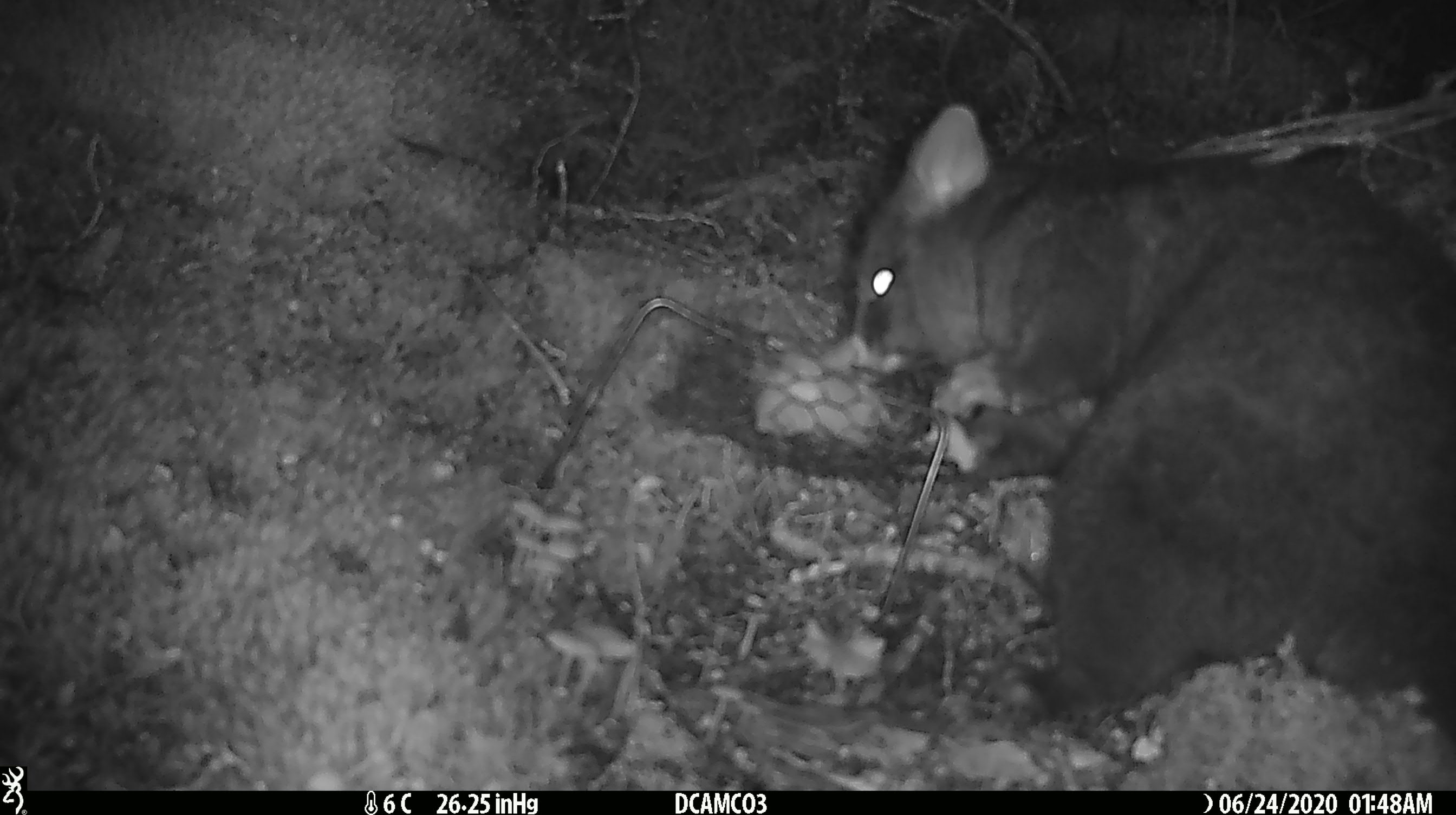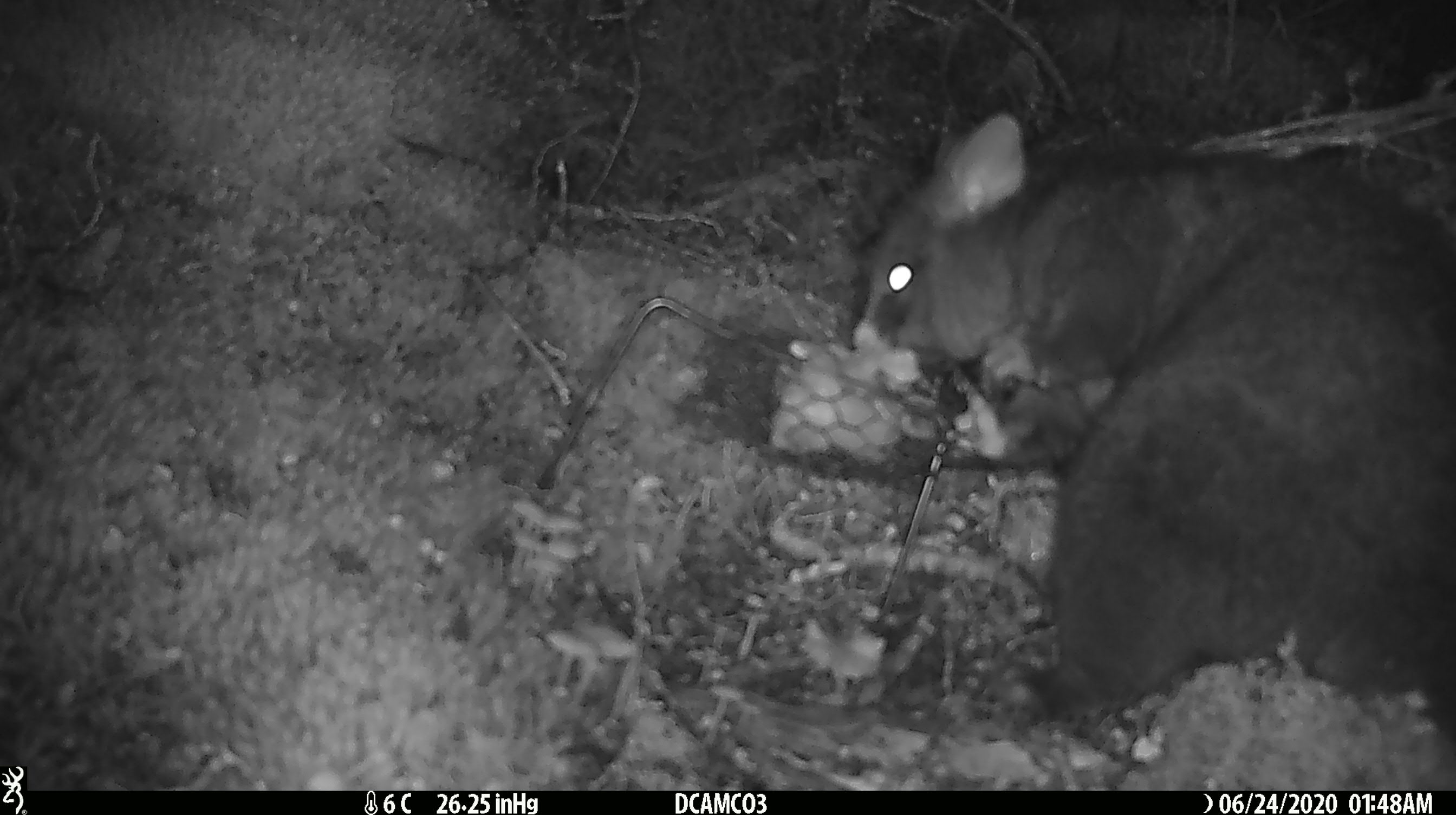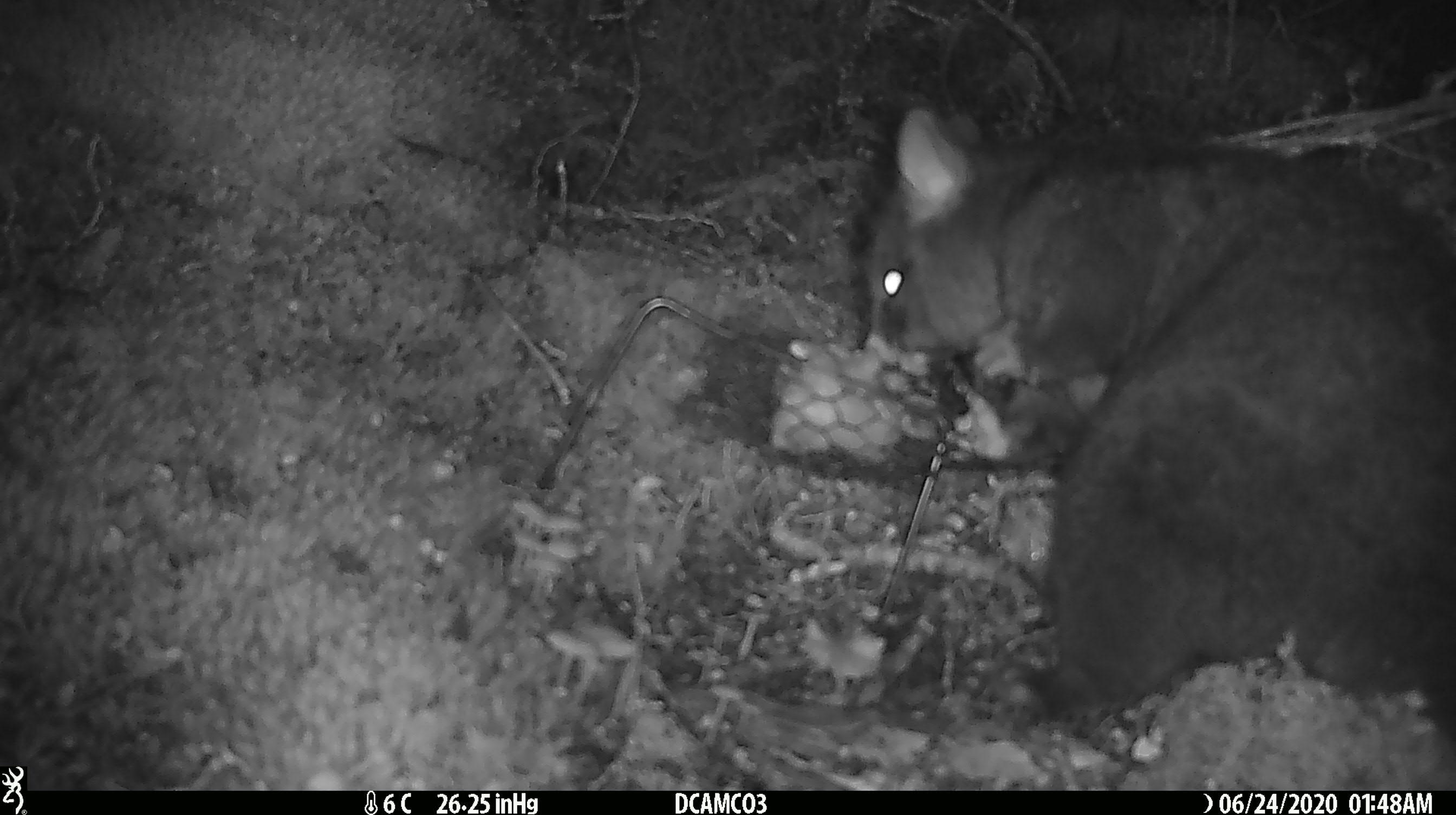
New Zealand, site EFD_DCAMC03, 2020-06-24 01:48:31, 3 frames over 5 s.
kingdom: Animalia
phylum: Chordata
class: Mammalia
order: Diprotodontia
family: Phalangeridae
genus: Trichosurus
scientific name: Trichosurus vulpecula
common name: common brushtail possum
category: possum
Possum (common brushtail possum) (Trichosurus vulpecula).